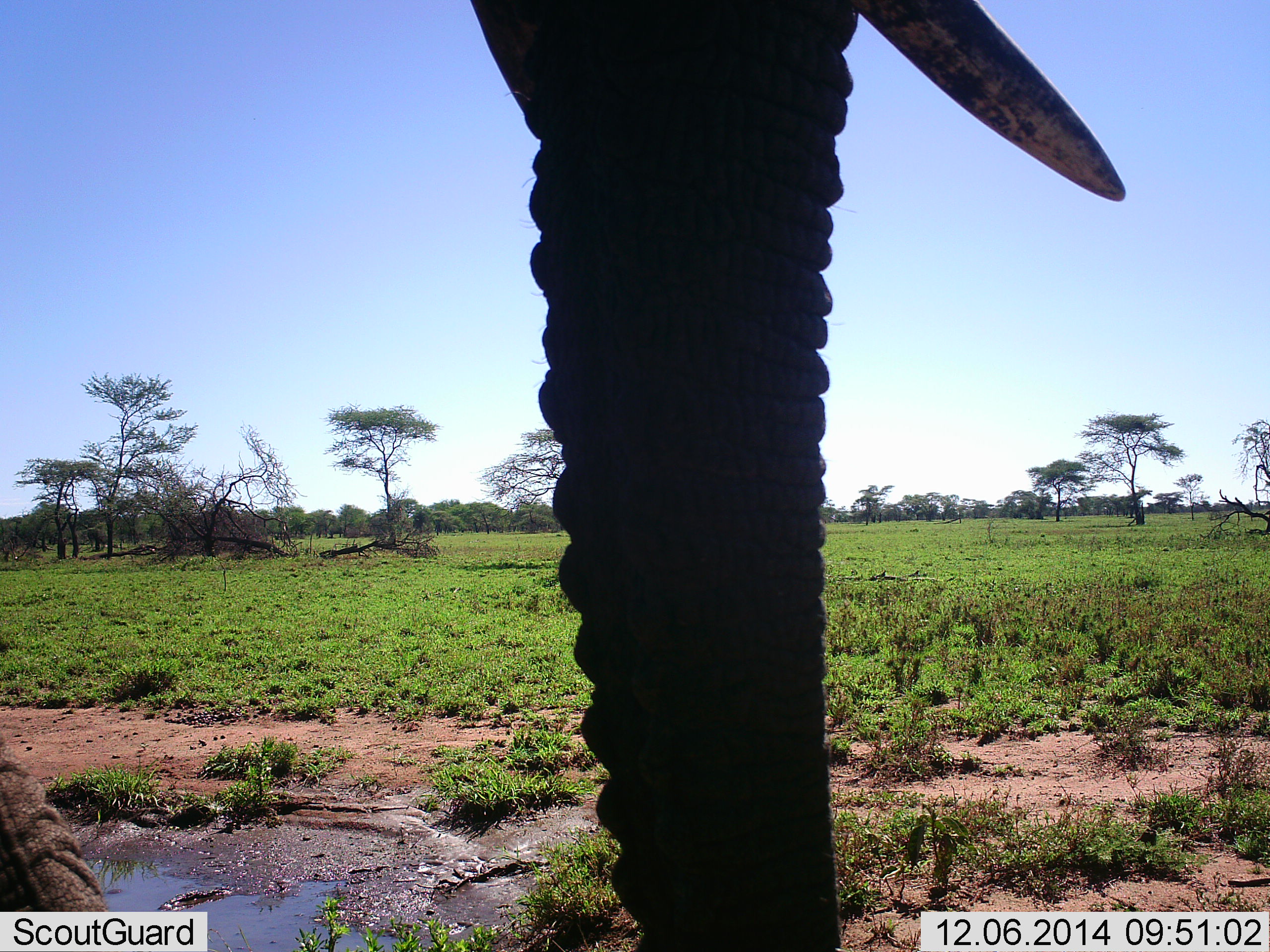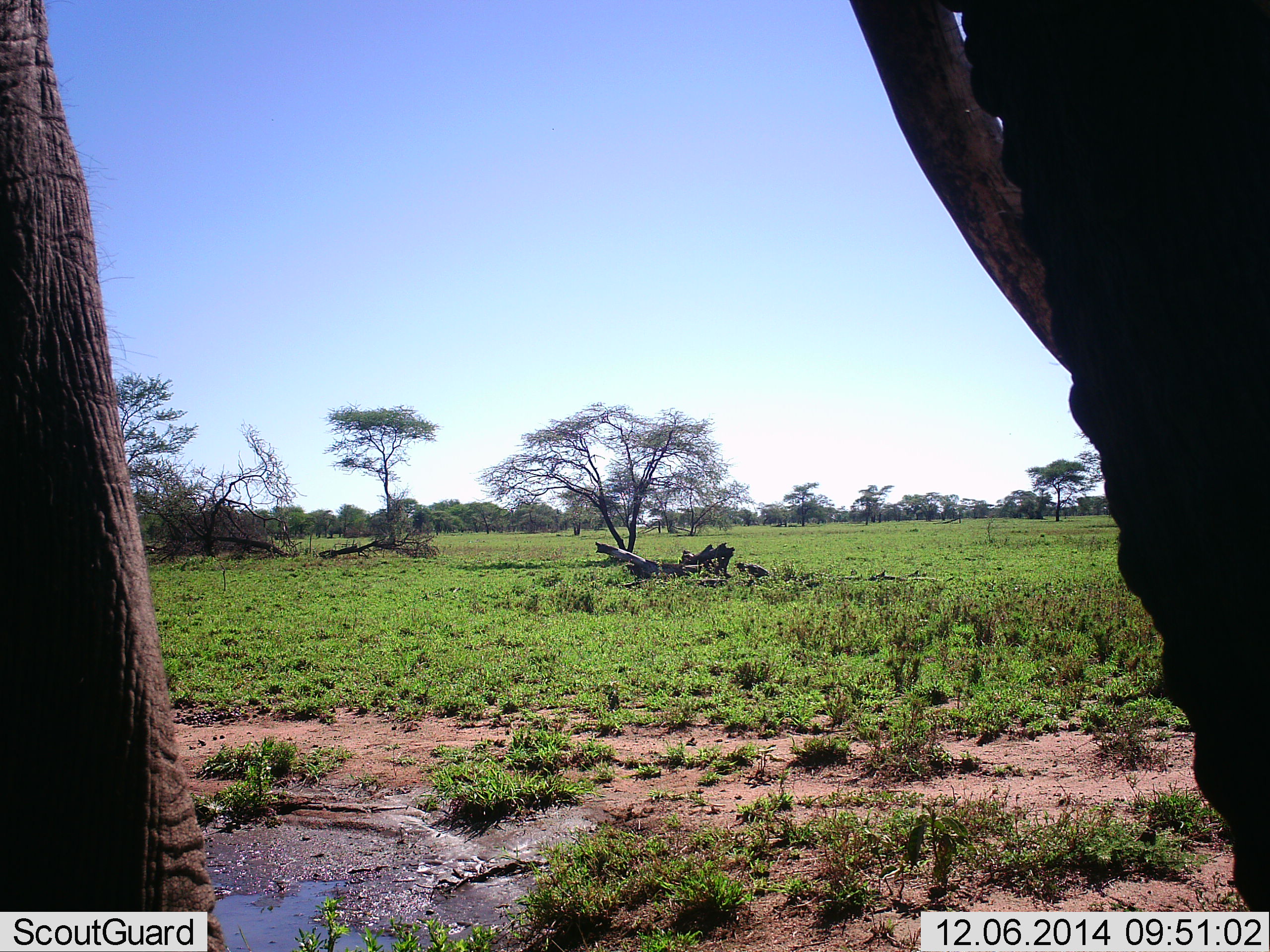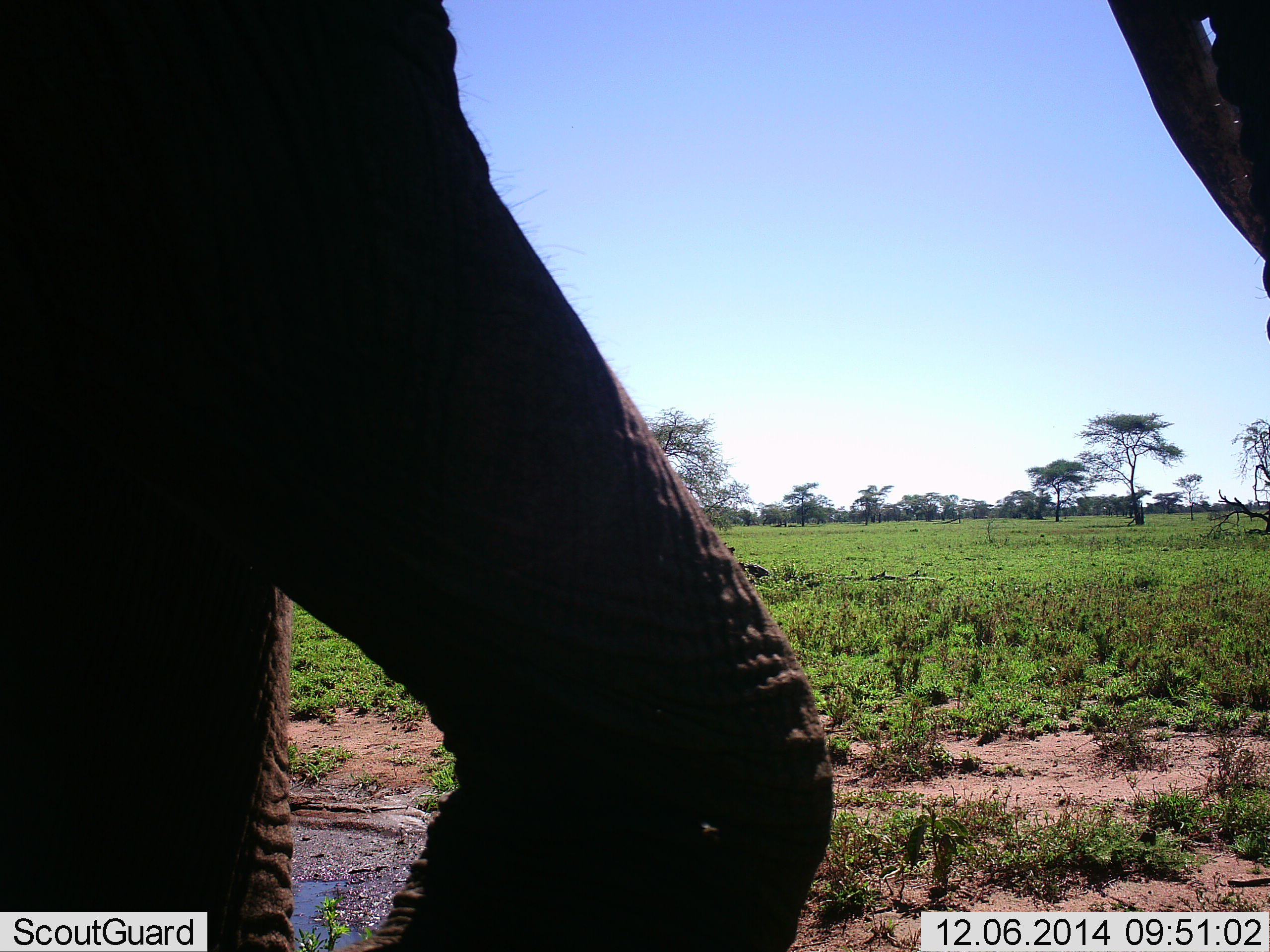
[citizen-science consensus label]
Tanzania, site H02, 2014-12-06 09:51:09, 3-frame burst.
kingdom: Animalia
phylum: Chordata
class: Mammalia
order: Proboscidea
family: Elephantidae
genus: Loxodonta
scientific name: Loxodonta africana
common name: african bush elephant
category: elephant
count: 1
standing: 20%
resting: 0%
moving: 80%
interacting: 0%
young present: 0%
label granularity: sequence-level